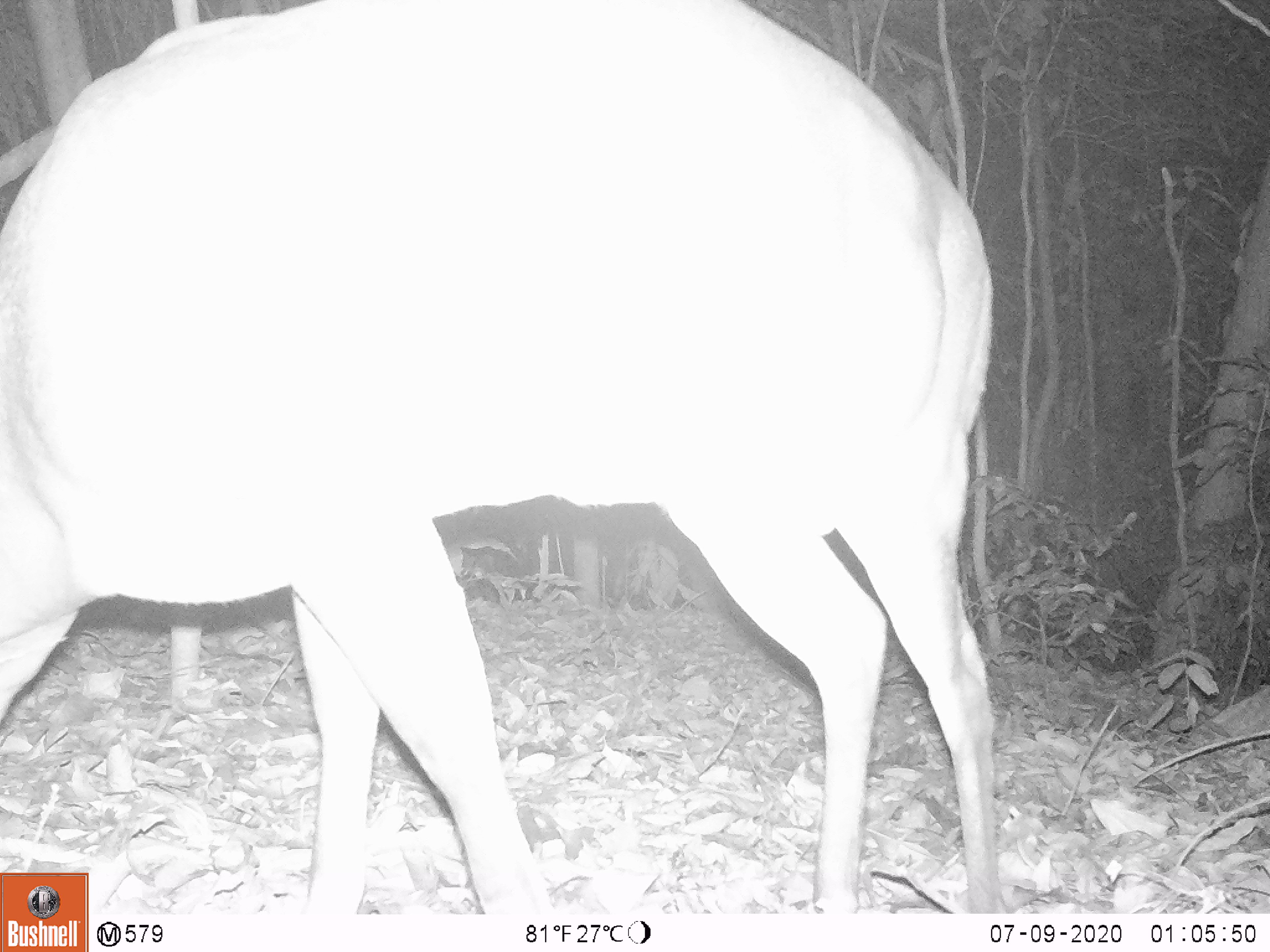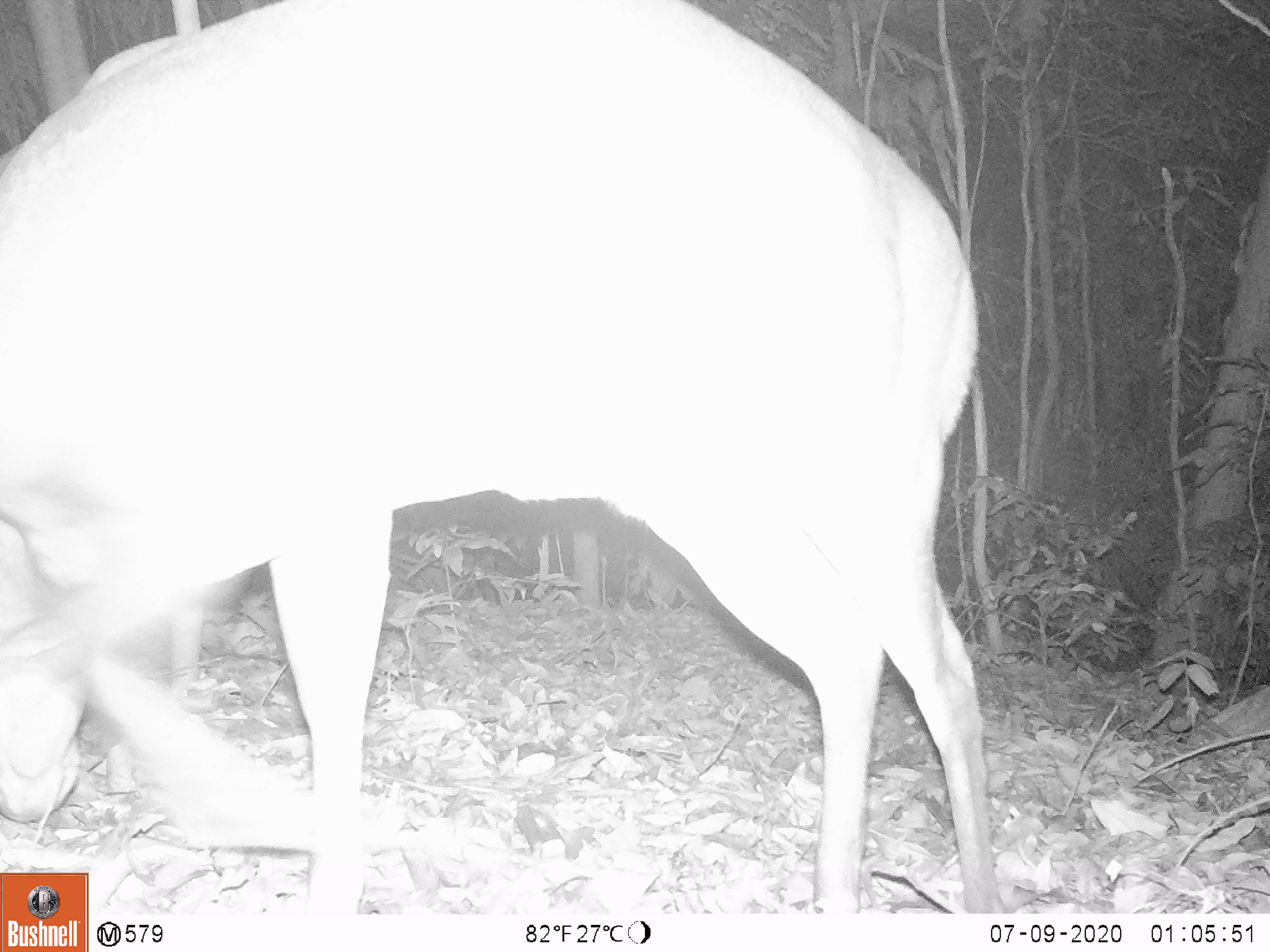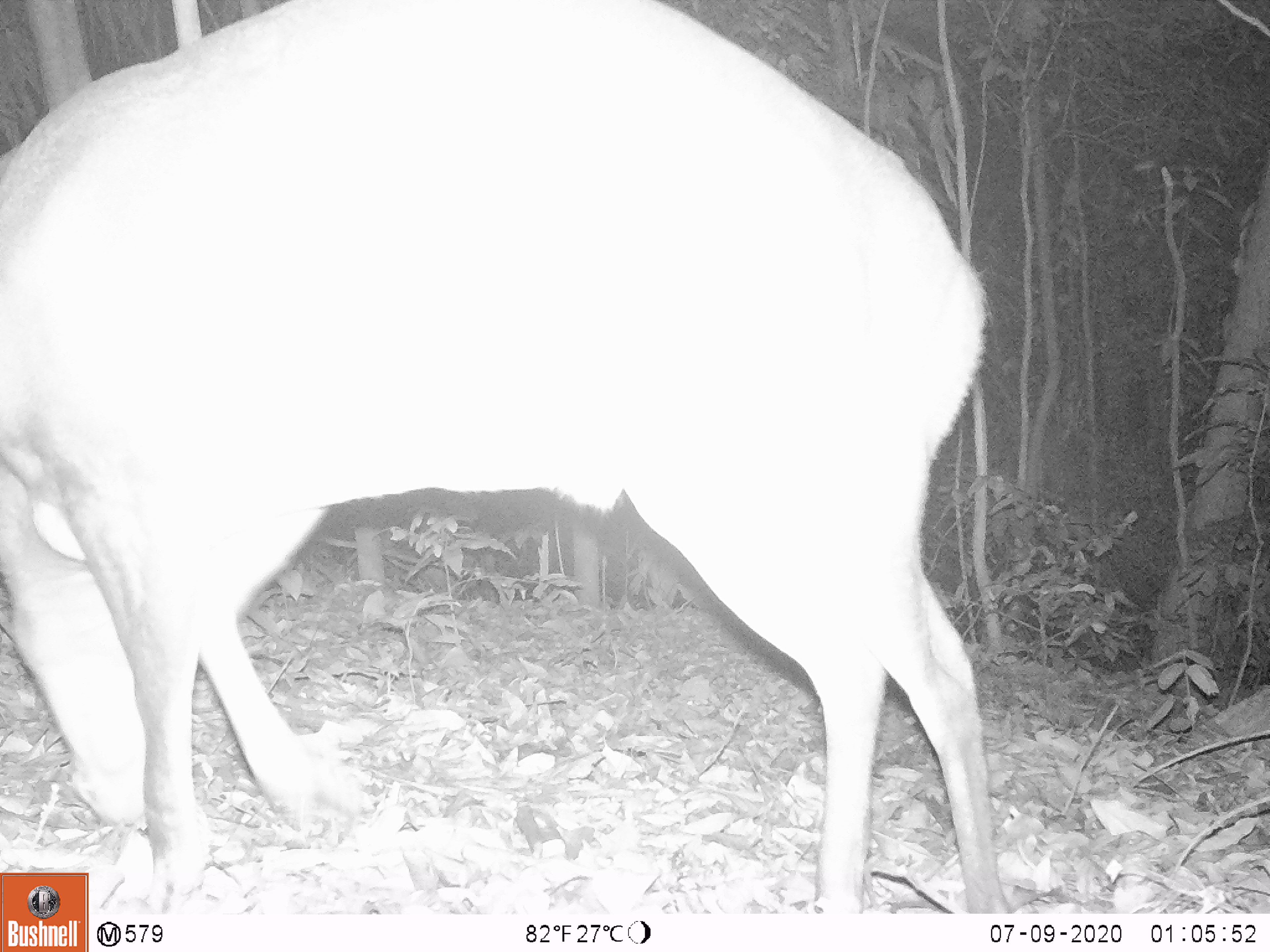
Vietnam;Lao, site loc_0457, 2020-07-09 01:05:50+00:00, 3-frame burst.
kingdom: Animalia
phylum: Chordata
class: Mammalia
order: Artiodactyla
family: Cervidae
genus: Muntiacus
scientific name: Muntiacus vuquangensis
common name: large-antlered muntjac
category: large antlered muntjac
Large antlered muntjac (large-antlered muntjac) (Muntiacus vuquangensis). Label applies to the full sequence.